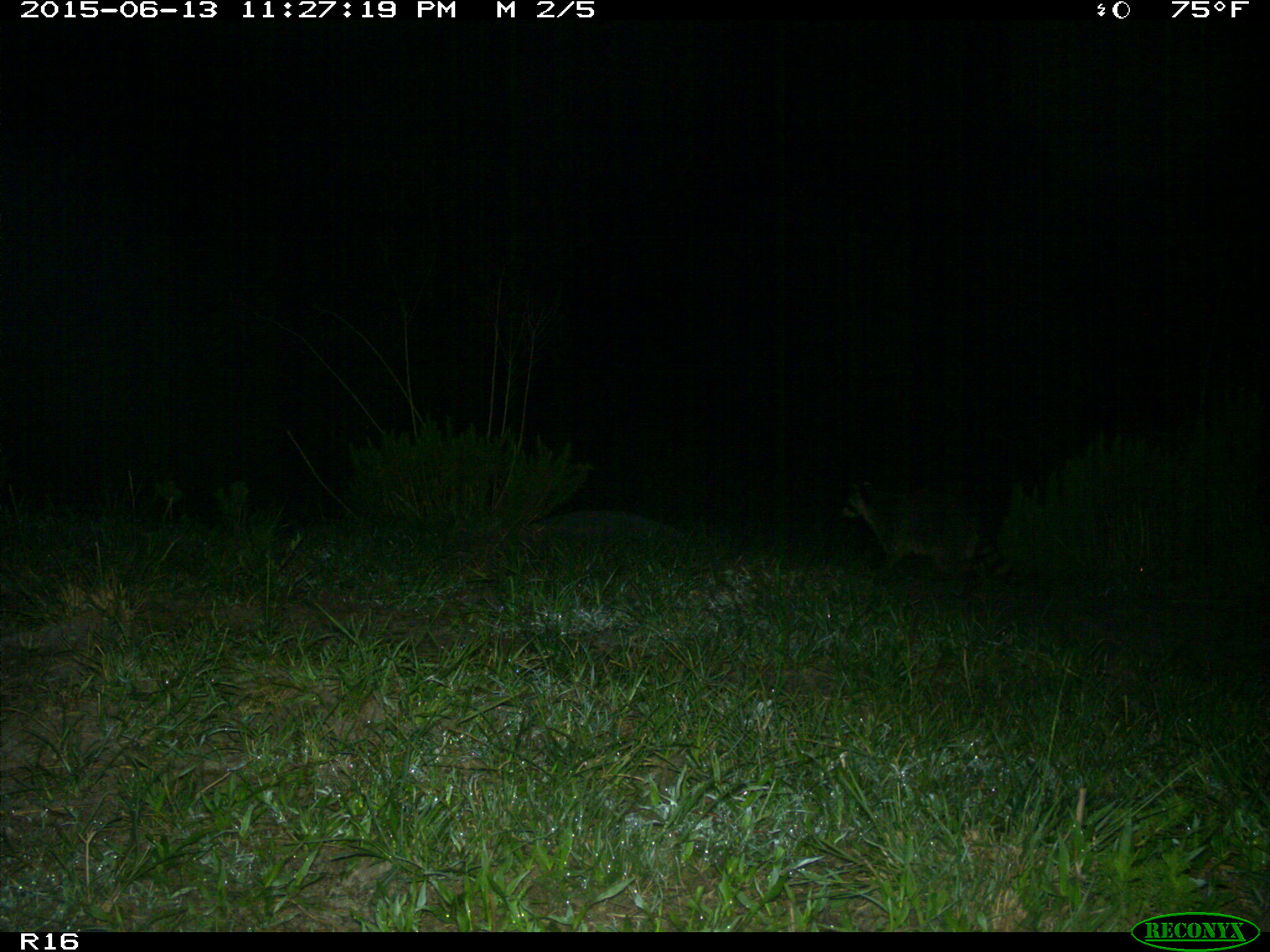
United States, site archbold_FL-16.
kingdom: Animalia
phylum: Chordata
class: Mammalia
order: Carnivora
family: Procyonidae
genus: Procyon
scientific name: Procyon lotor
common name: common raccoon